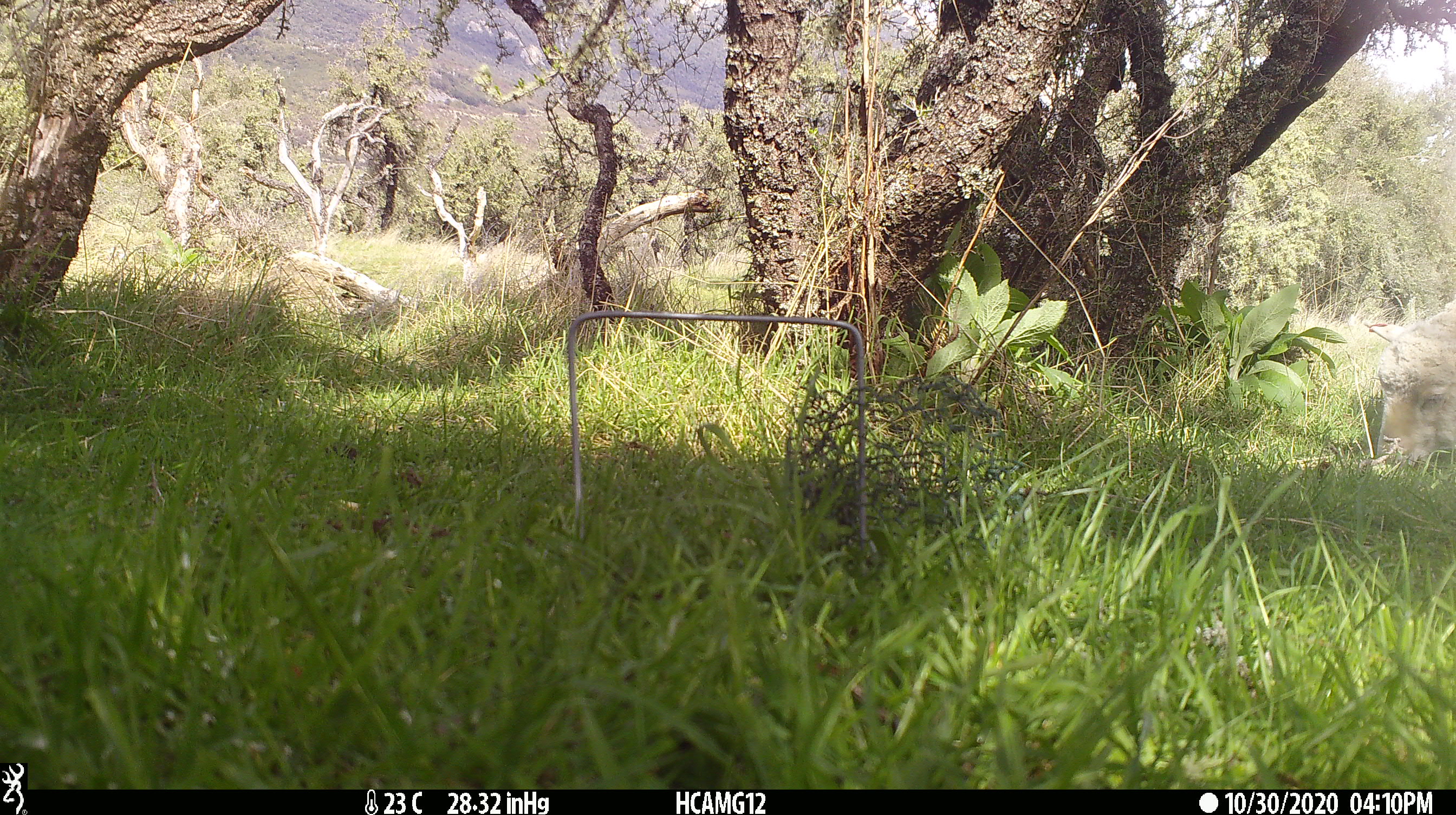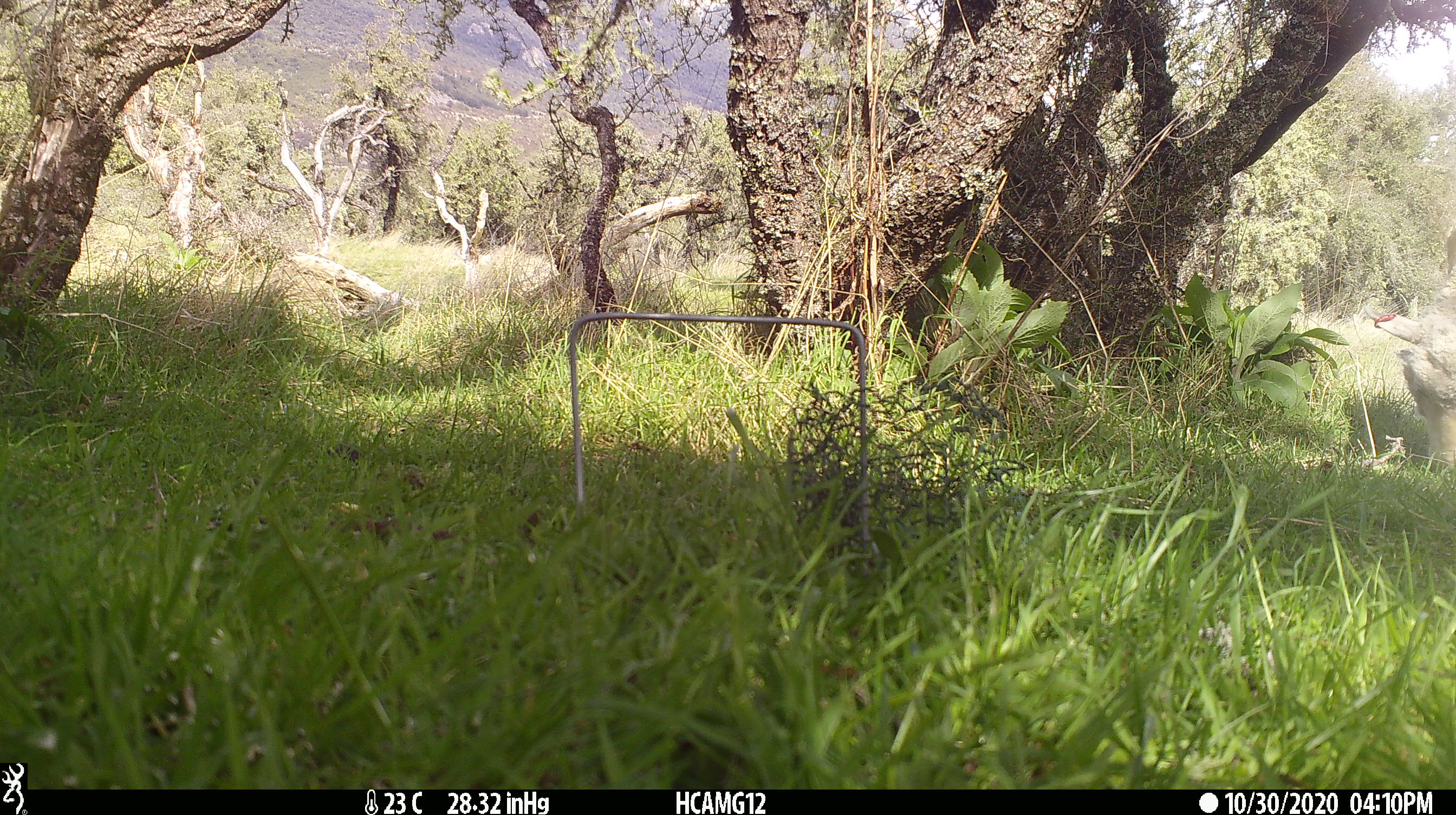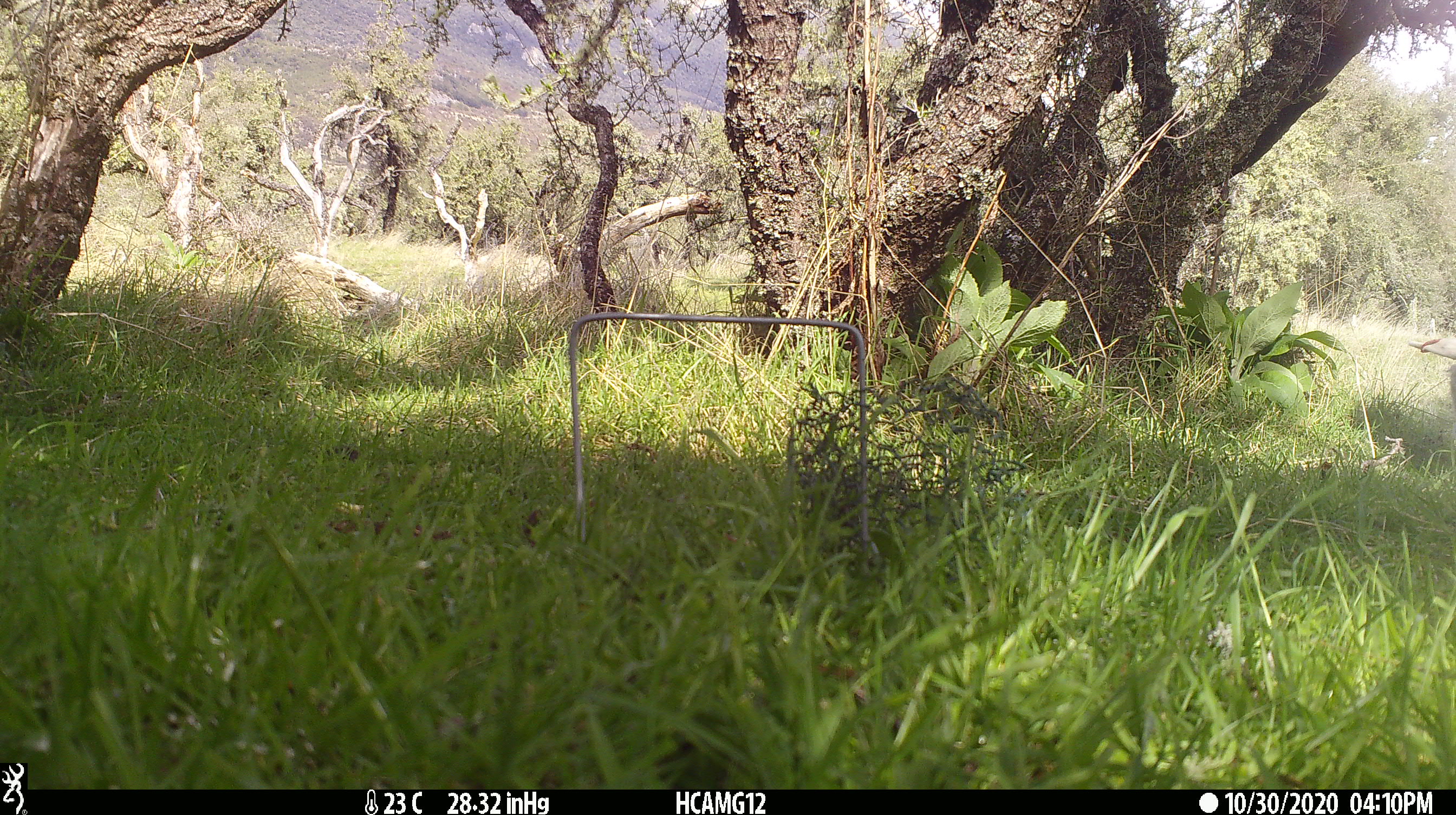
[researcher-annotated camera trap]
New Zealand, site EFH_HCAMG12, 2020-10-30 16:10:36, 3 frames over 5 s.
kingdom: Animalia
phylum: Chordata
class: Mammalia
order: Artiodactyla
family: Bovidae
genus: Ovis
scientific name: Ovis aries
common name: domestic sheep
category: sheep